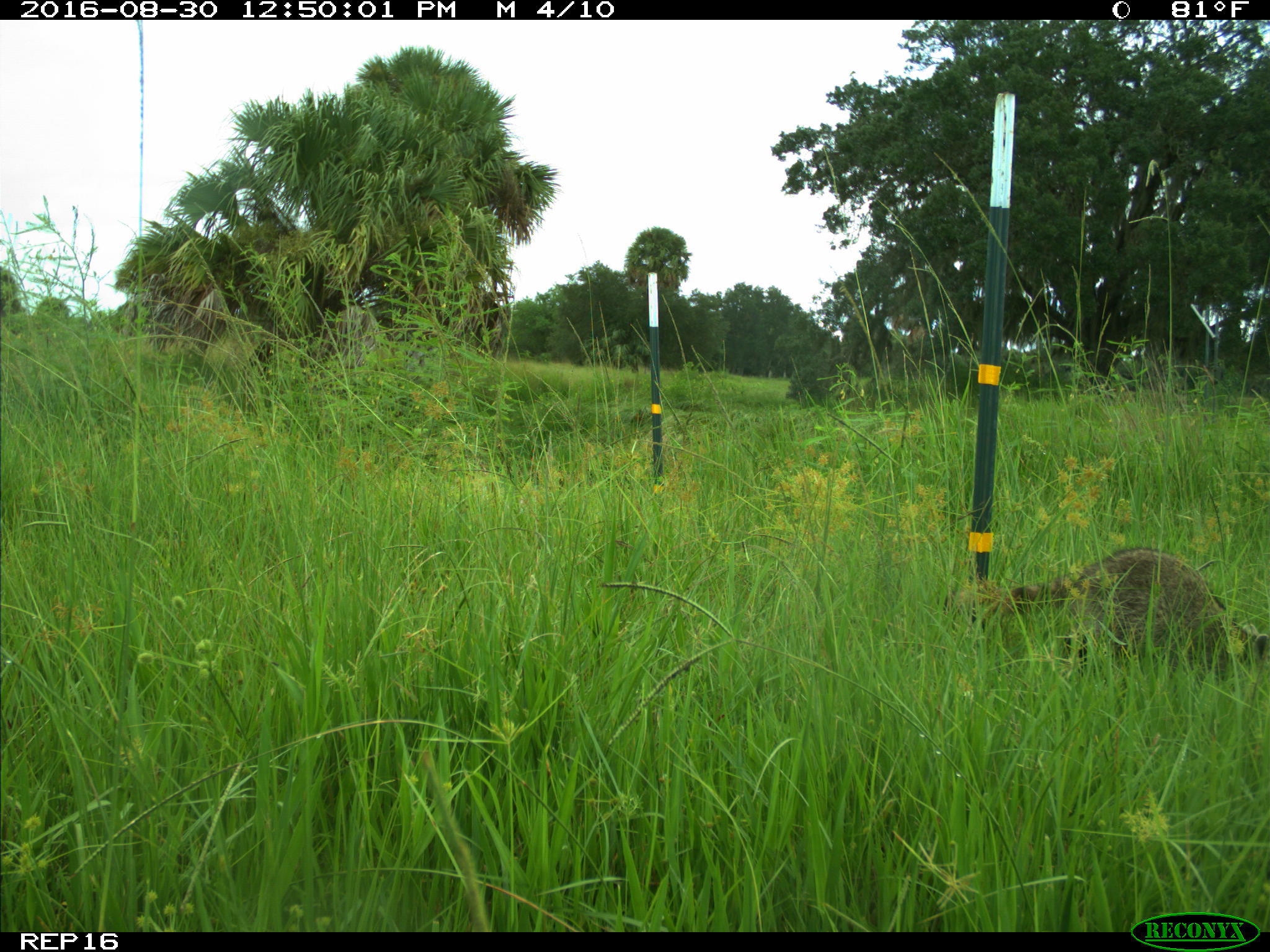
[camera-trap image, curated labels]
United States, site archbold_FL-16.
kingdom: Animalia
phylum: Chordata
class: Mammalia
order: Carnivora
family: Procyonidae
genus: Procyon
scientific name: Procyon lotor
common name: common raccoon